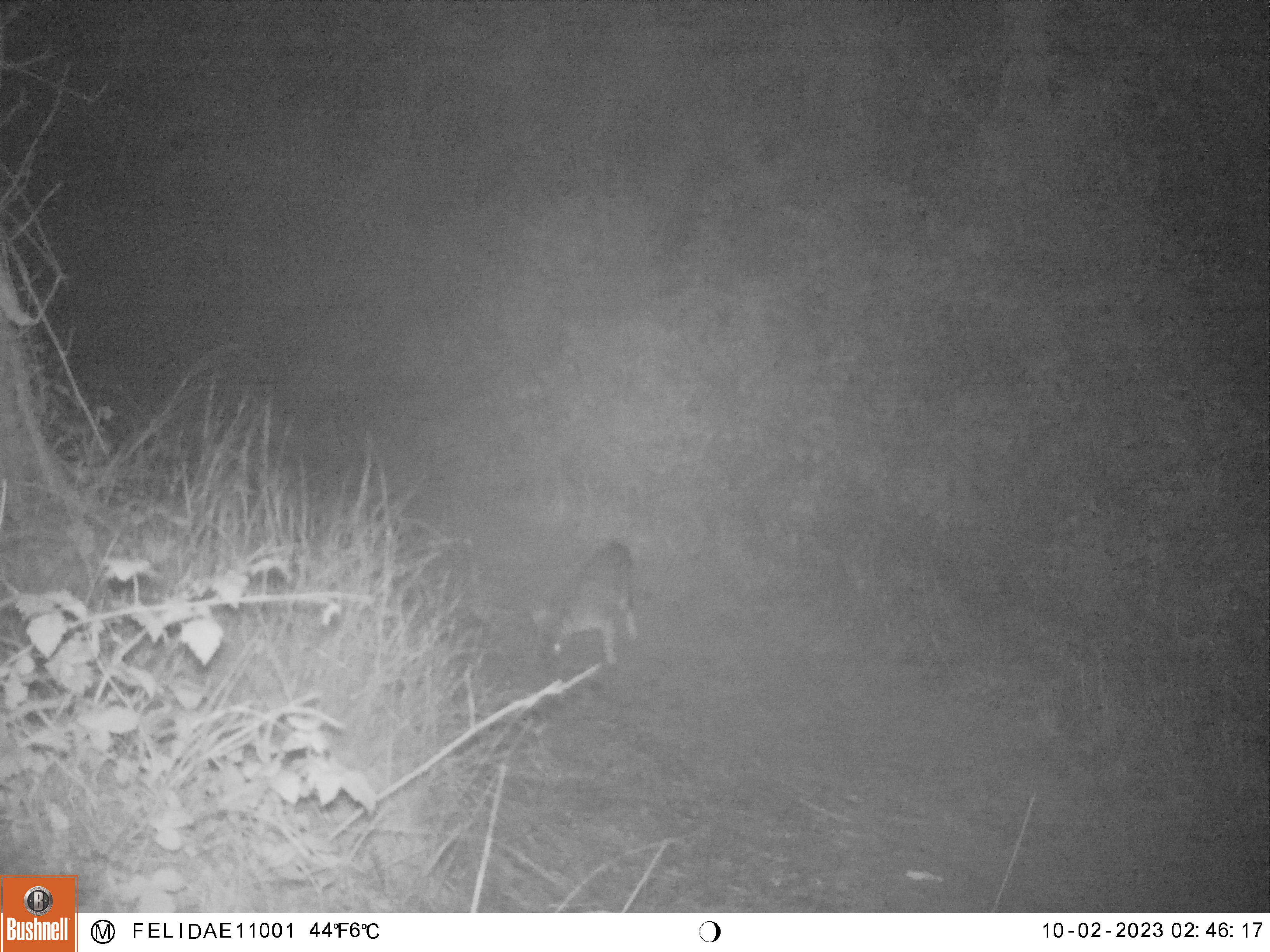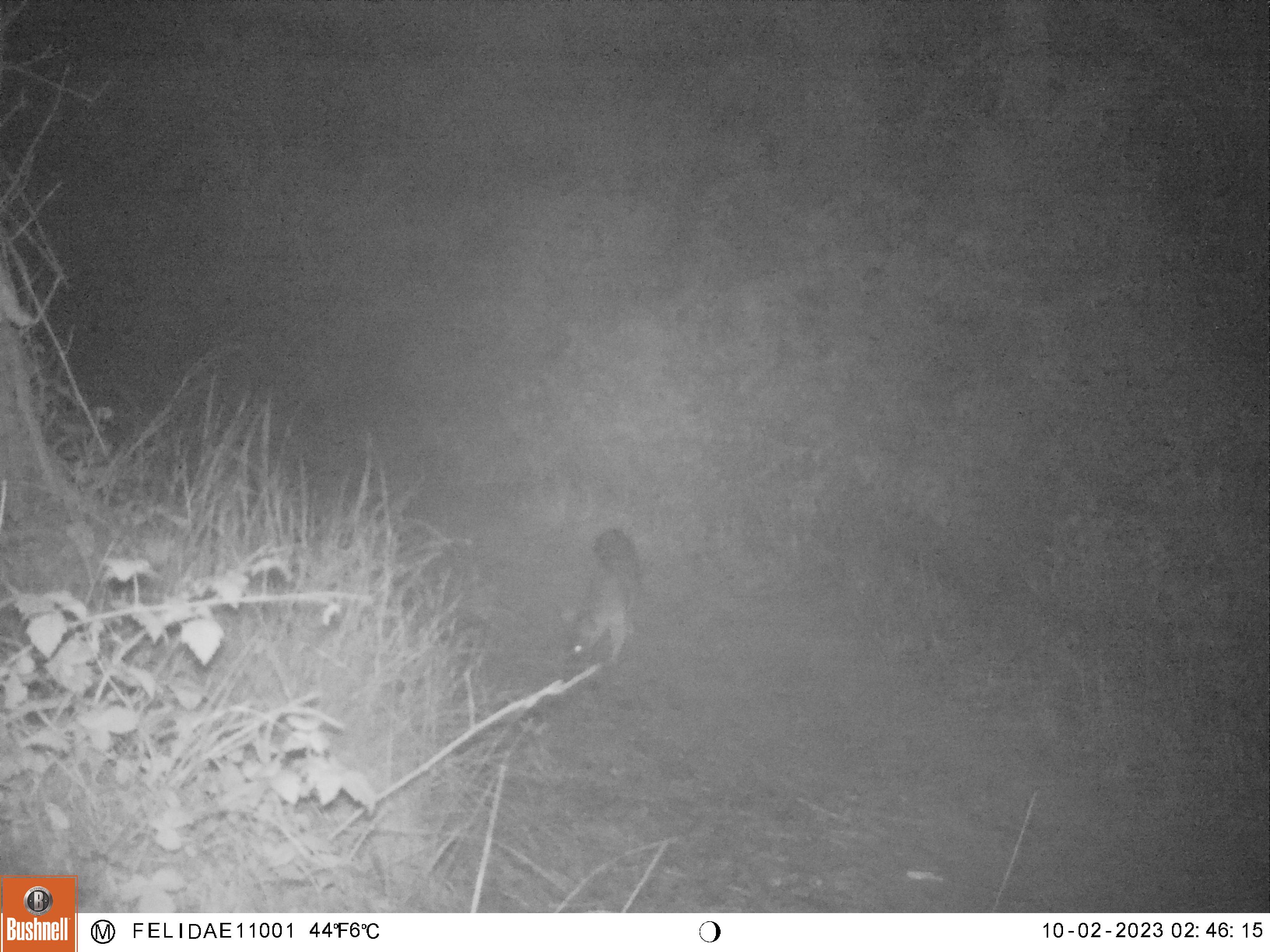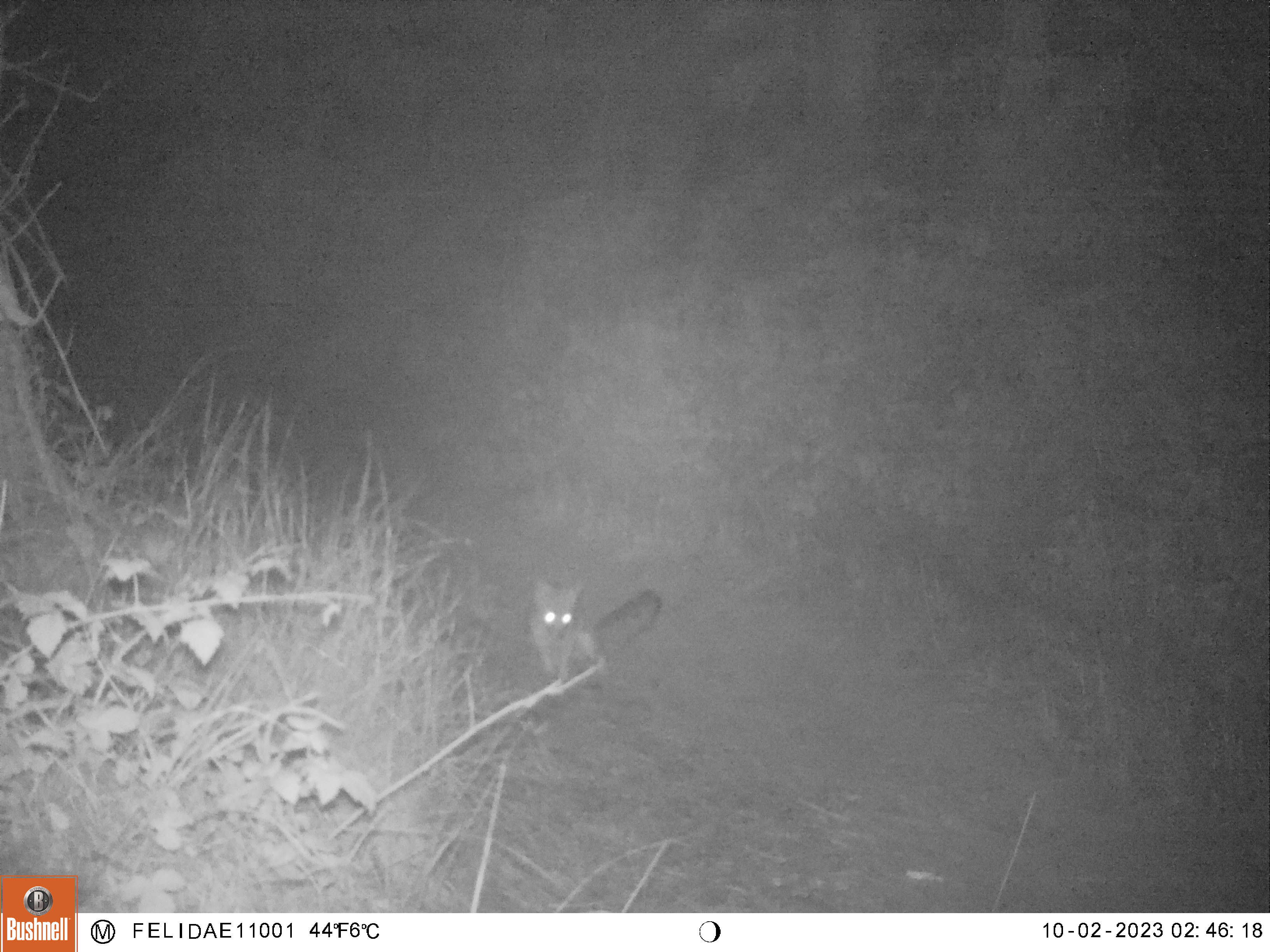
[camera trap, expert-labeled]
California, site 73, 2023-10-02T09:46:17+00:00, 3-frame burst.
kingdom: Animalia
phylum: Chordata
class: Mammalia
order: Carnivora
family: Canidae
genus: Urocyon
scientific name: Urocyon cinereoargenteus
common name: gray fox